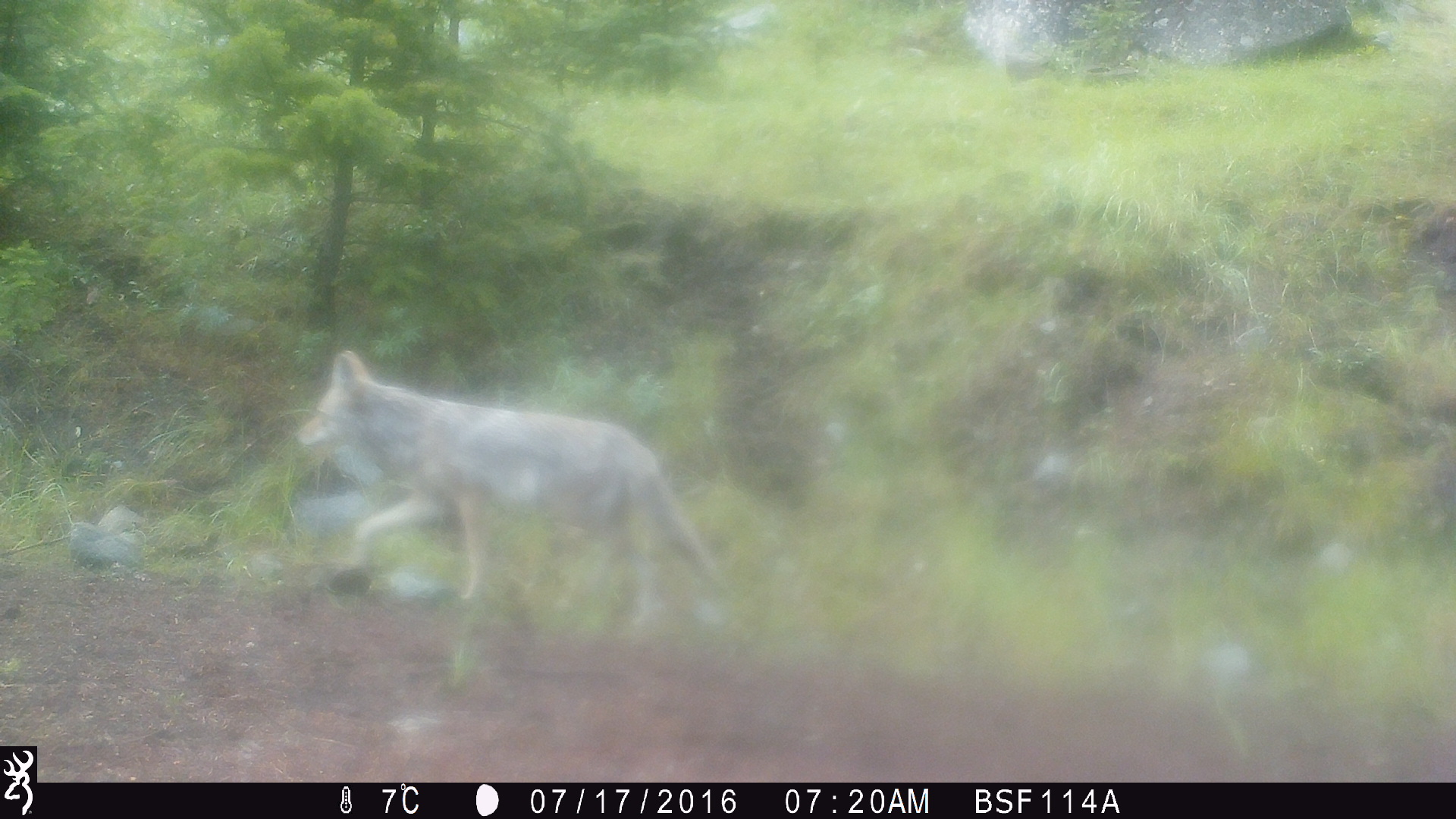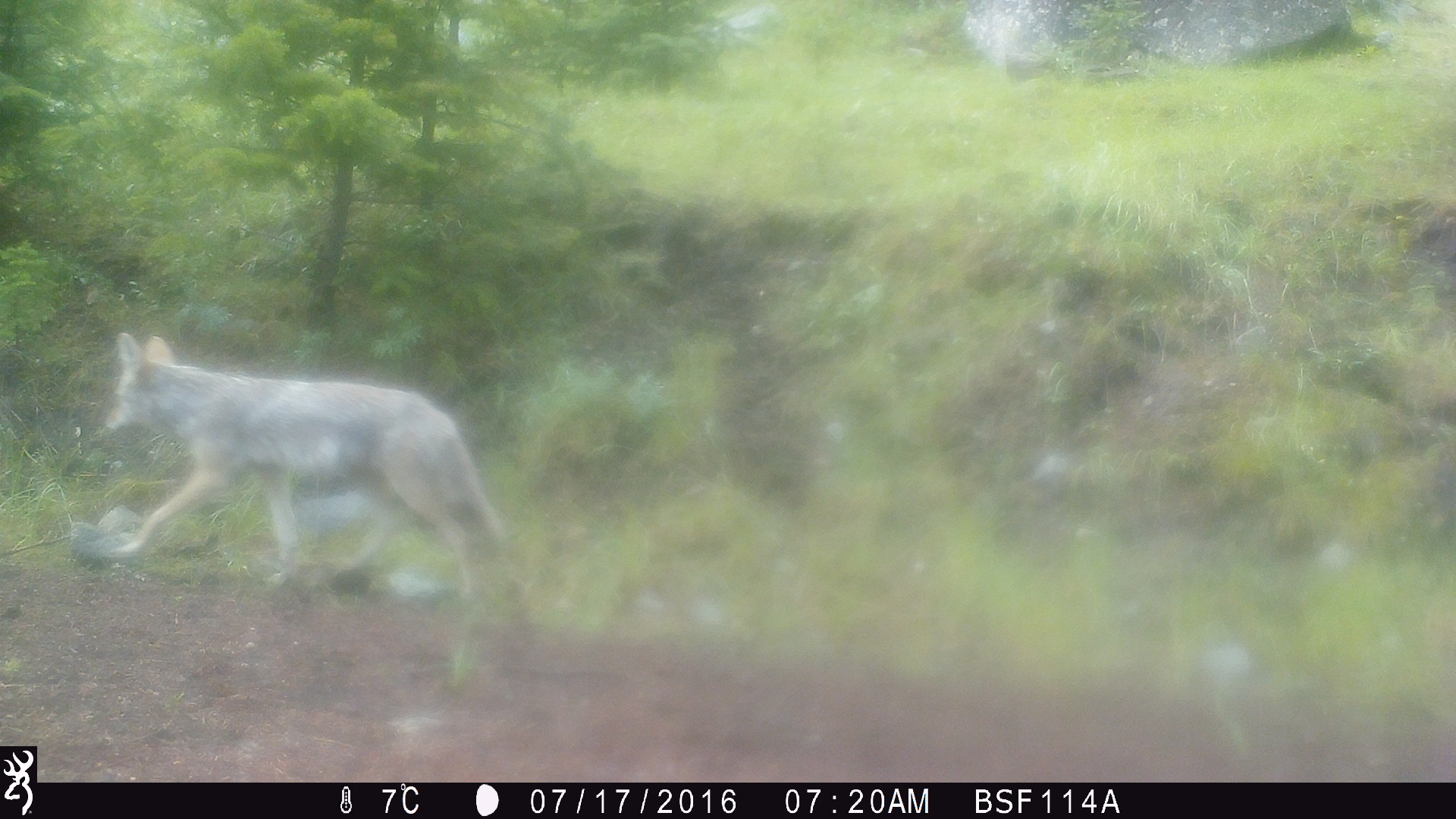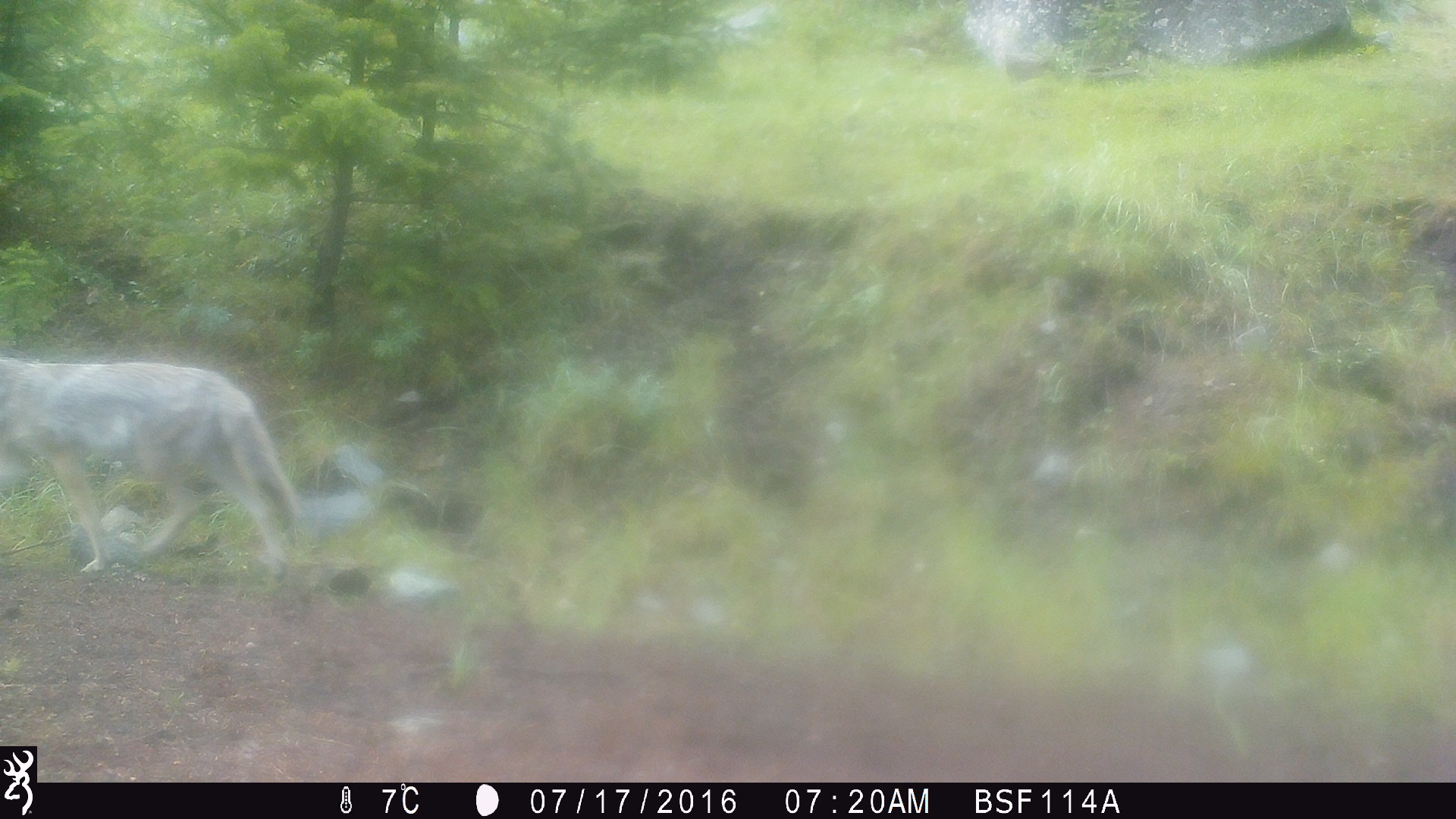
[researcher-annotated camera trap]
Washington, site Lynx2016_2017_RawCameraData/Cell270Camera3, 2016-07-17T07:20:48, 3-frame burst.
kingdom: Animalia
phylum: Chordata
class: Mammalia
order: Carnivora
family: Canidae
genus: Canis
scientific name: Canis latrans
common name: coyote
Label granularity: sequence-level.